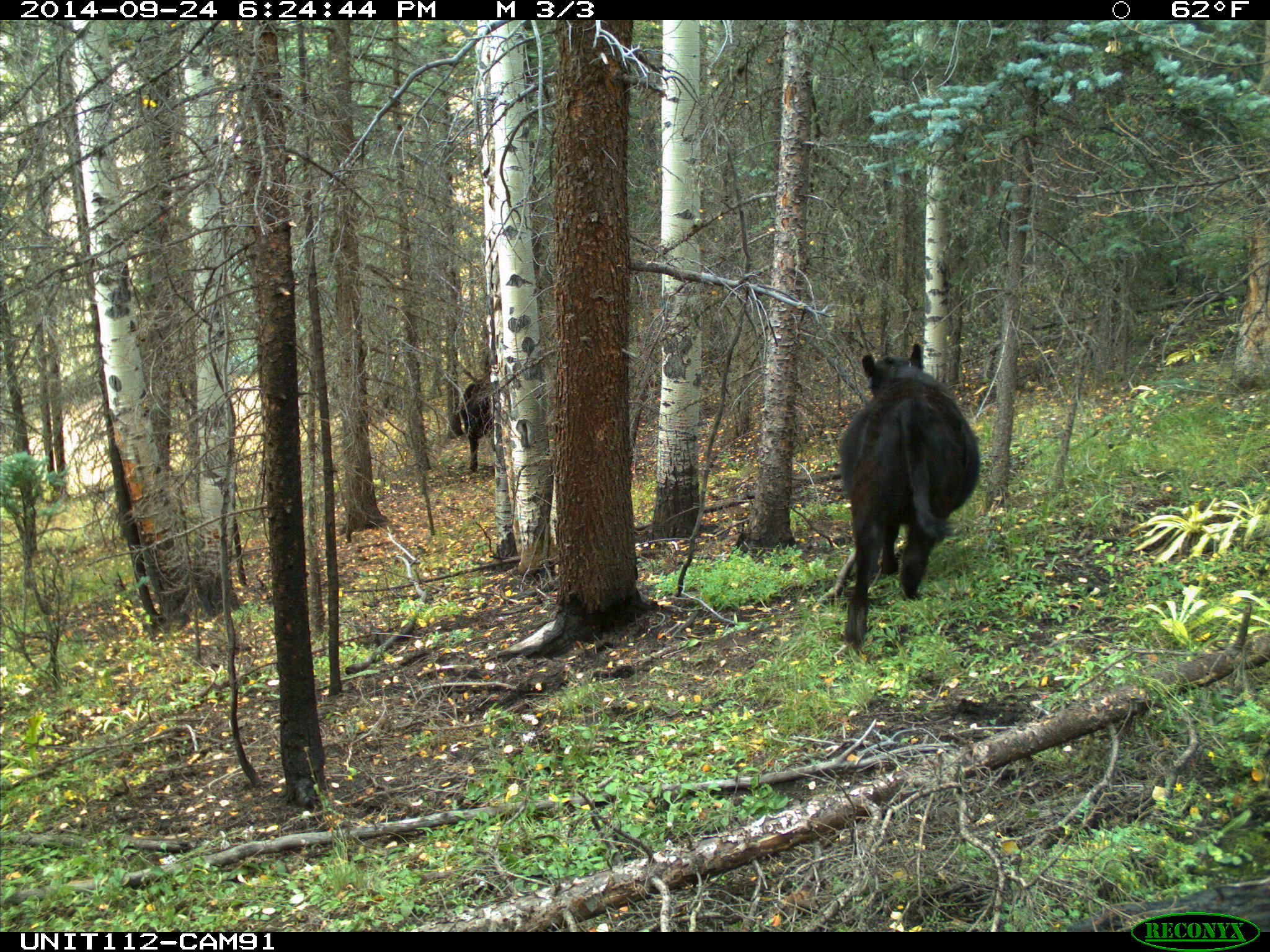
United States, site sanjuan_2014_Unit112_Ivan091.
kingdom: Animalia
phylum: Chordata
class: Mammalia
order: Artiodactyla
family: Bovidae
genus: Bos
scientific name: Bos taurus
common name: domestic cow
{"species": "Bos taurus (domestic cow)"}